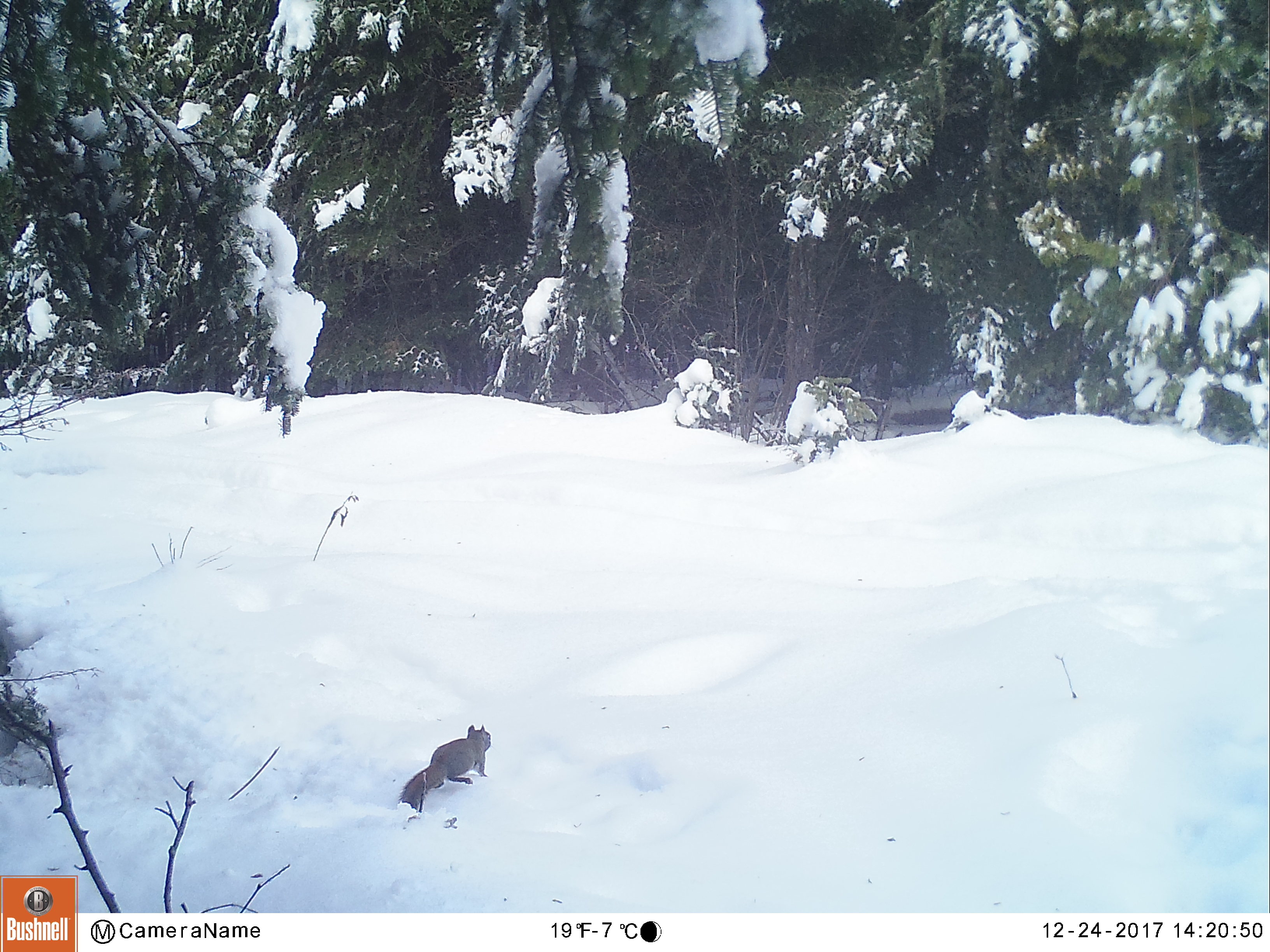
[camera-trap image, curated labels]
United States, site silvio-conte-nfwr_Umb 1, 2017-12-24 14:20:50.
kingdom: Animalia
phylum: Chordata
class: Mammalia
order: Rodentia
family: Sciuridae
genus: Tamiasciurus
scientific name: Tamiasciurus hudsonicus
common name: red squirrel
Red squirrel (Tamiasciurus hudsonicus).